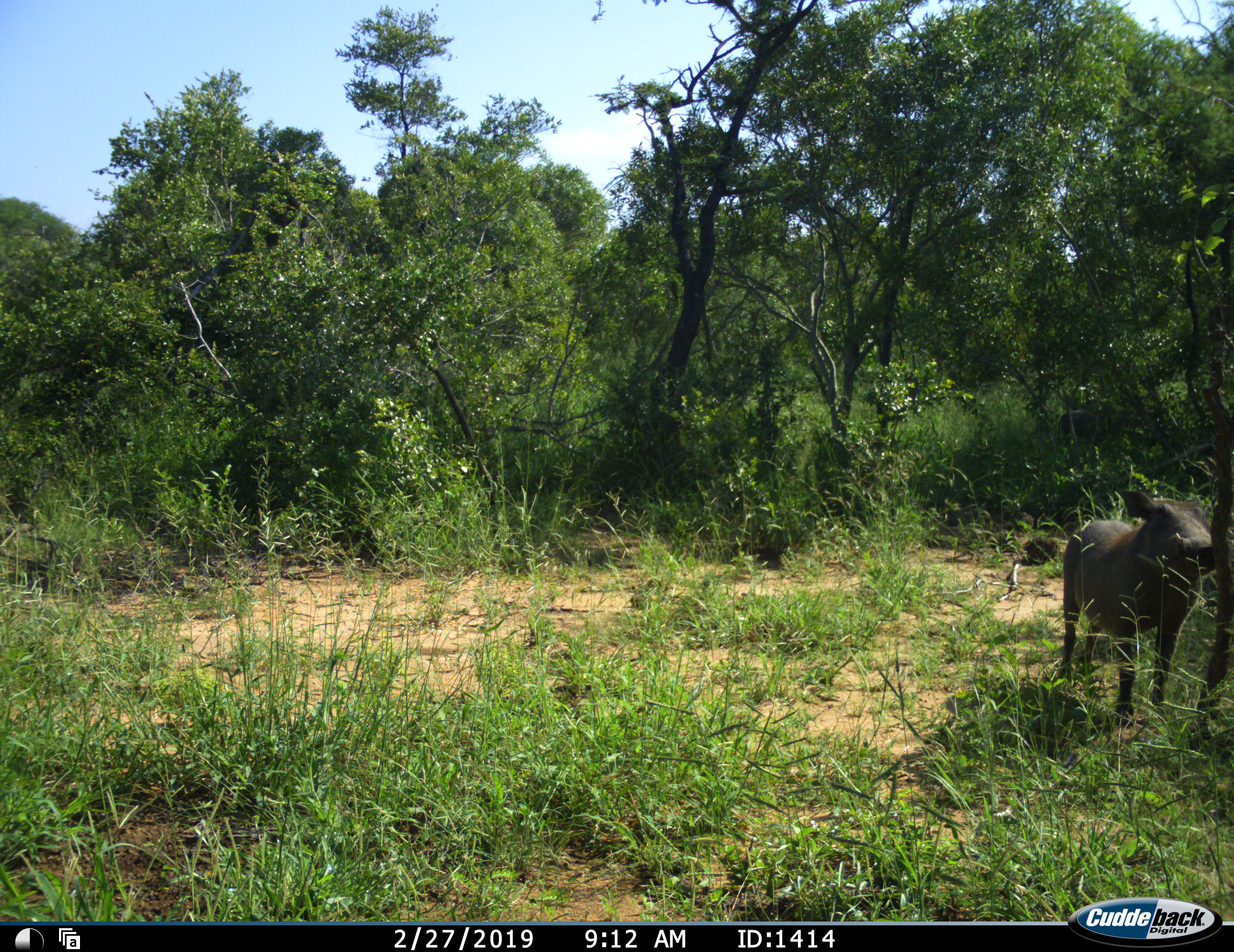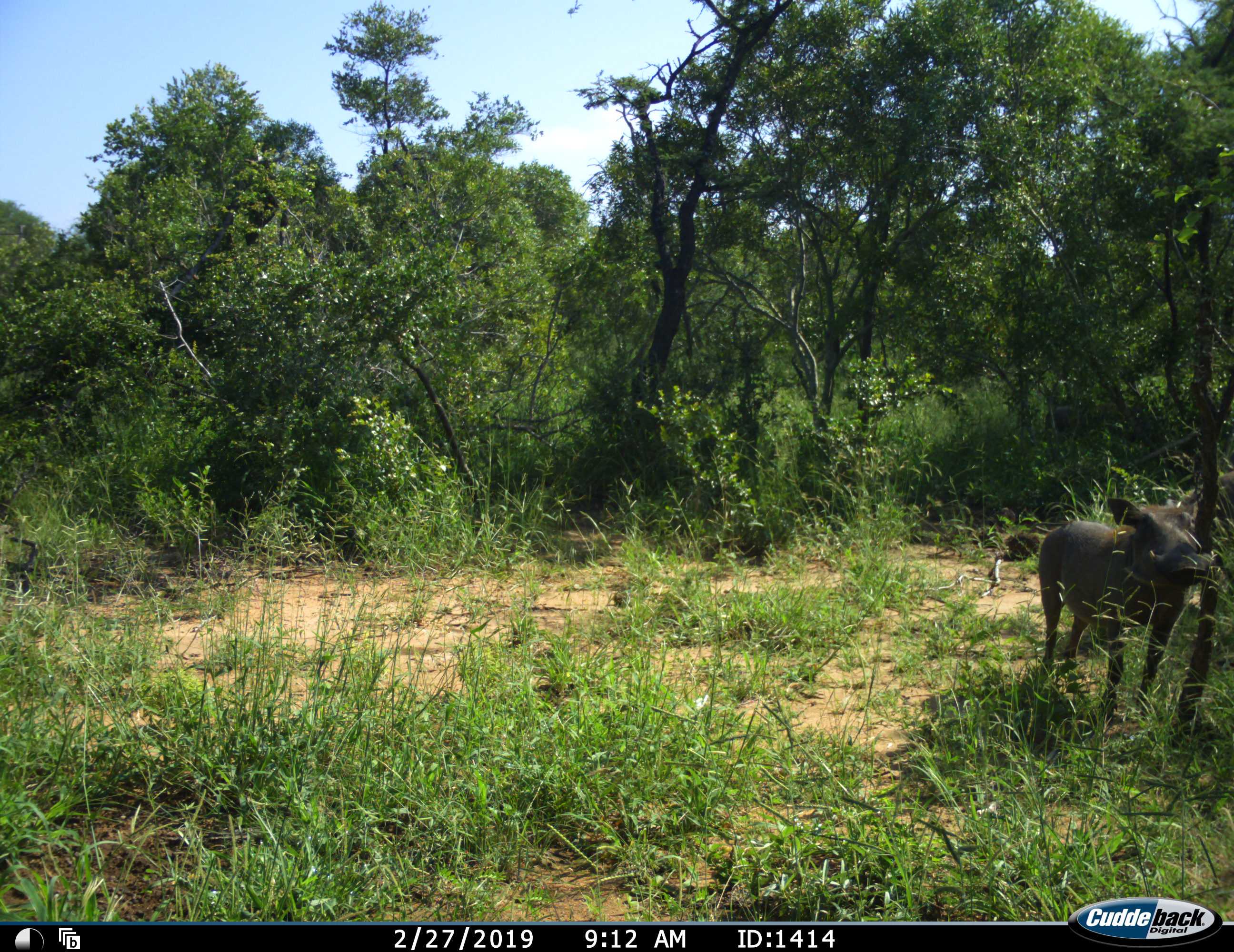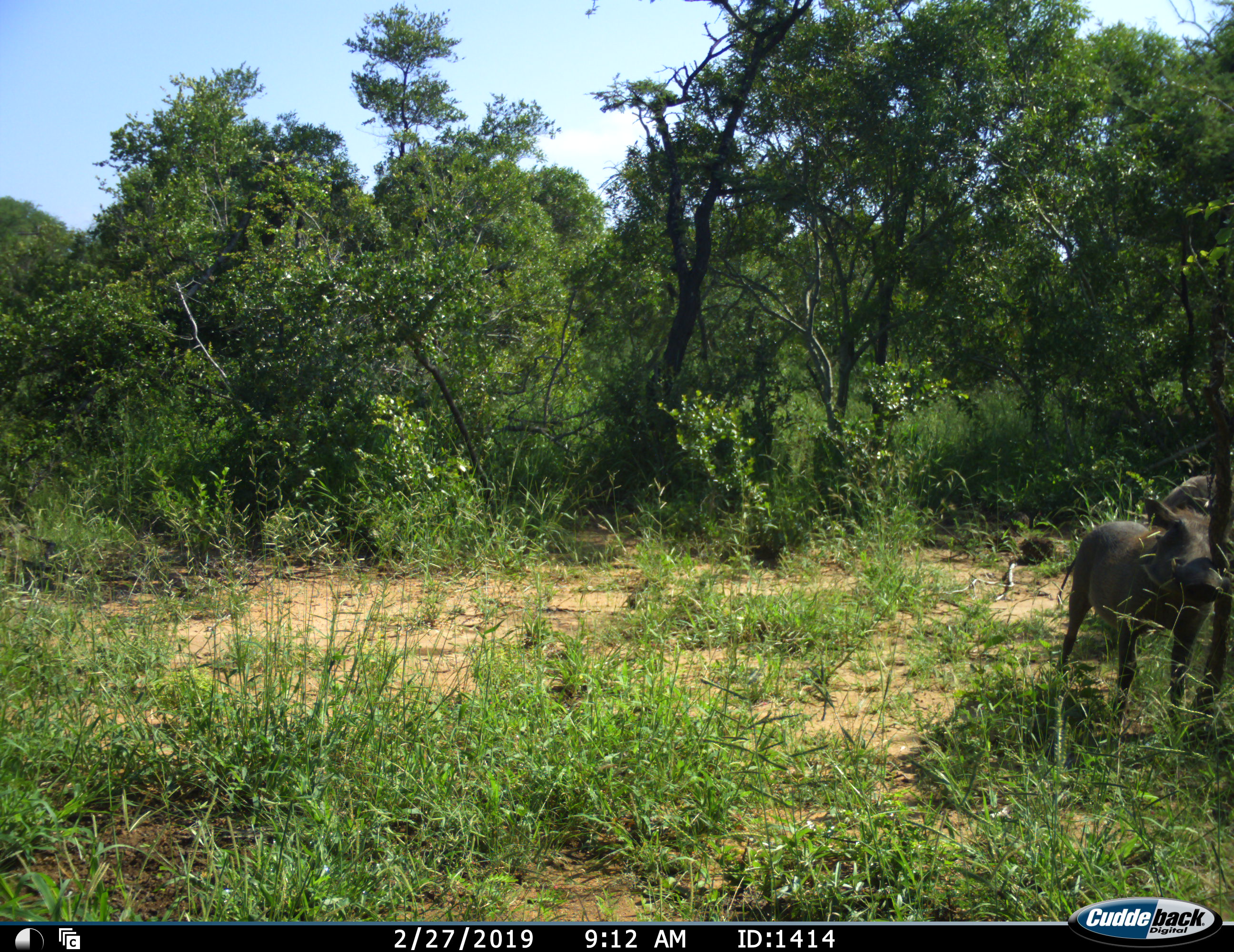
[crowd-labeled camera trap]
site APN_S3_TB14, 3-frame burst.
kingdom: Animalia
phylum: Chordata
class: Mammalia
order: Artiodactyla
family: Suidae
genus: Phacochoerus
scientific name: Phacochoerus africanus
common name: warthog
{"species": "warthog (Phacochoerus africanus)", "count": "1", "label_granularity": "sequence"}